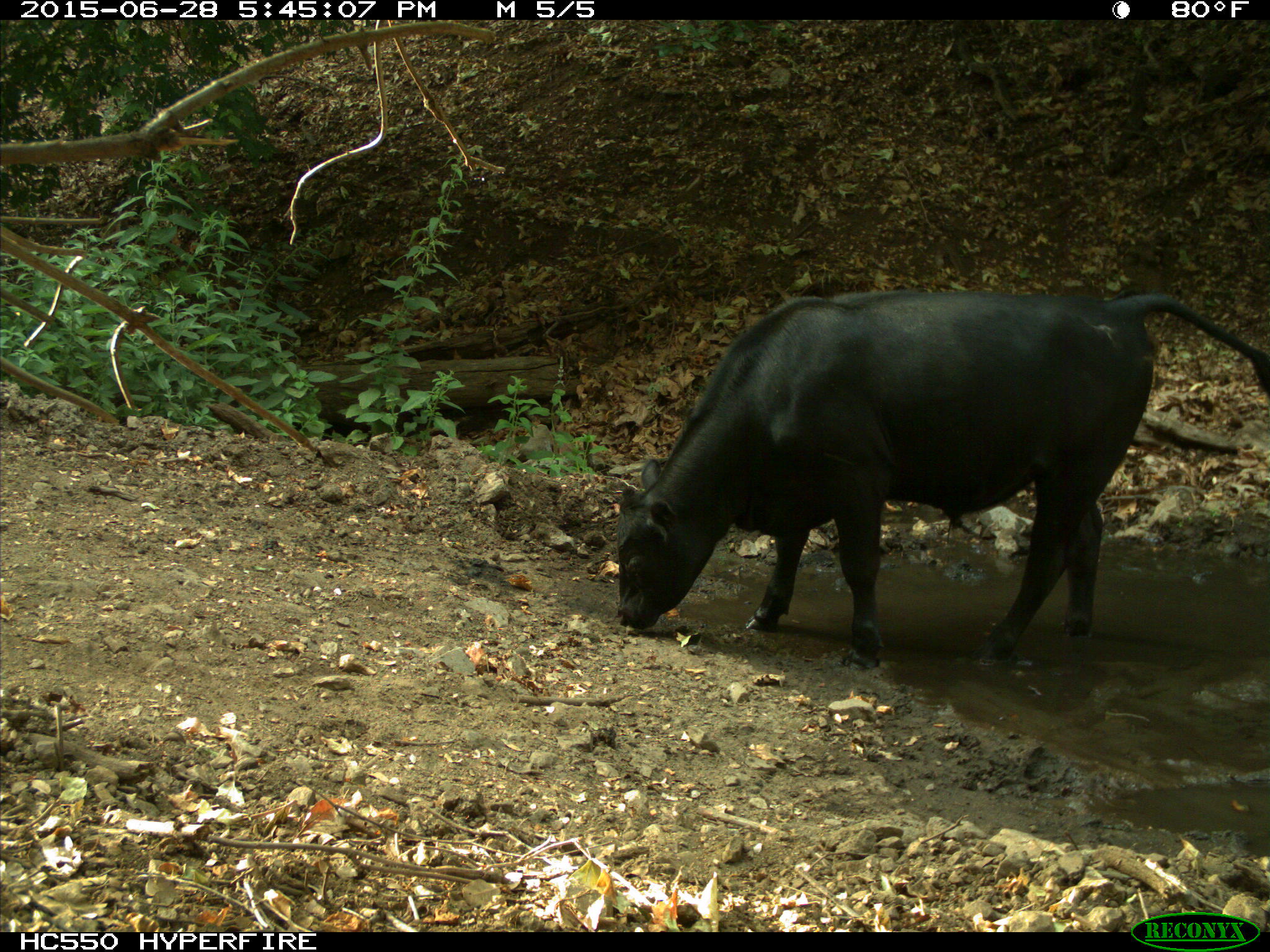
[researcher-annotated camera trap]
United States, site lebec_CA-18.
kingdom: Animalia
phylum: Chordata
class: Mammalia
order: Artiodactyla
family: Bovidae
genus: Bos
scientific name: Bos taurus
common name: domestic cow